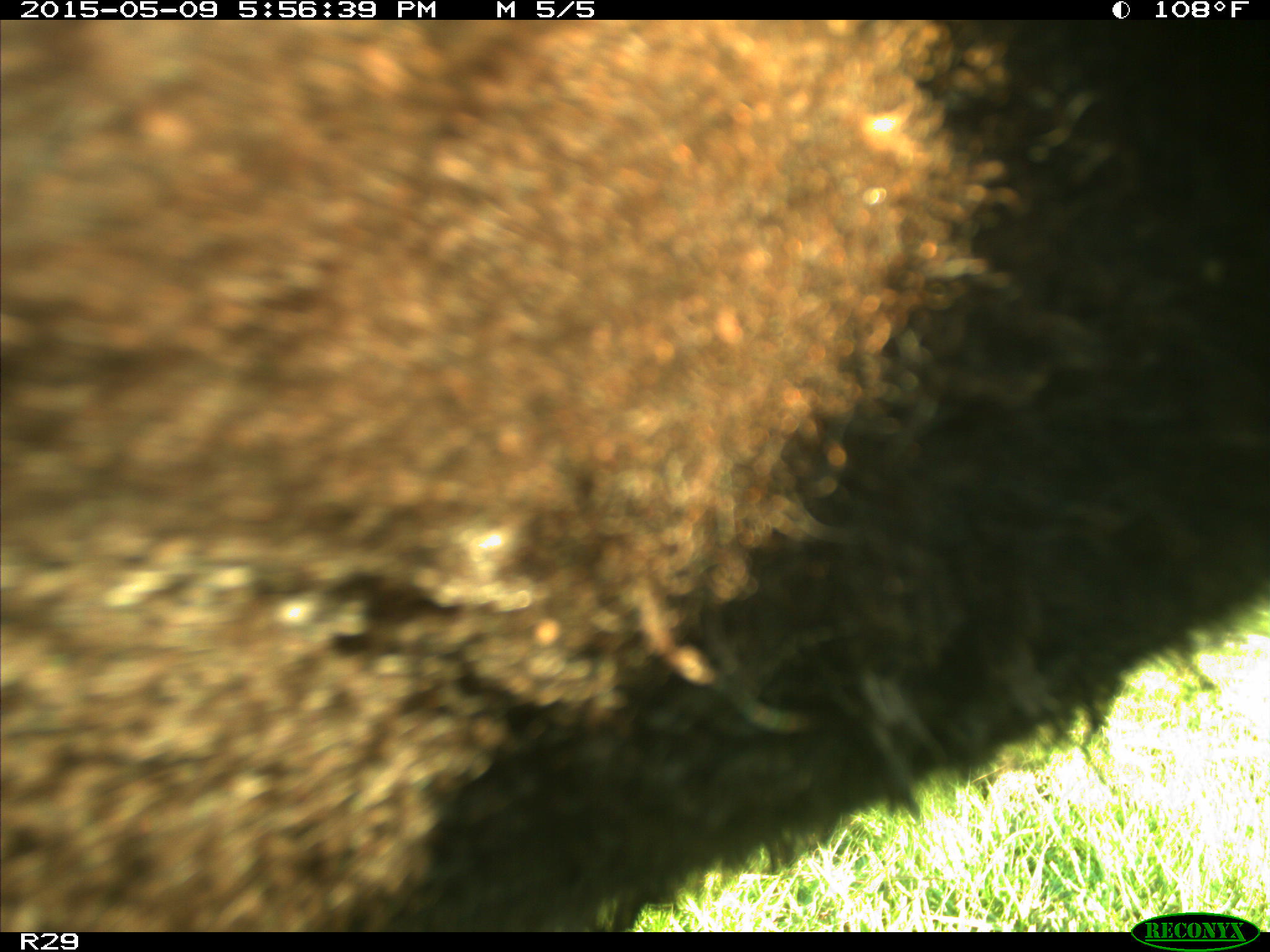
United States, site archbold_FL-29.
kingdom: Animalia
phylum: Chordata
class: Mammalia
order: Artiodactyla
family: Bovidae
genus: Bos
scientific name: Bos taurus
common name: domestic cow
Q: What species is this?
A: Bos taurus (domestic cow).